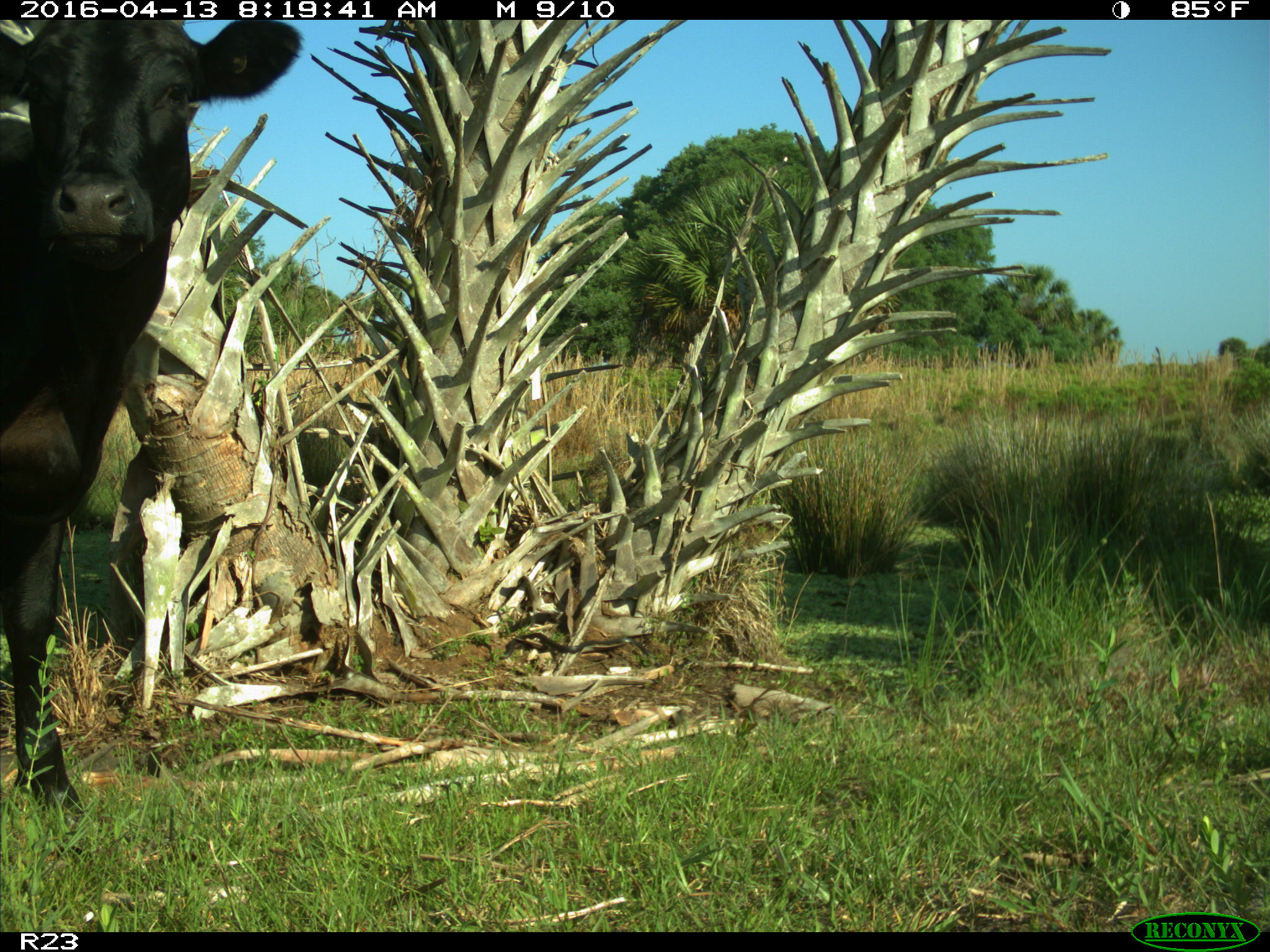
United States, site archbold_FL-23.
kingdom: Animalia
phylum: Chordata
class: Mammalia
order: Artiodactyla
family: Bovidae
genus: Bos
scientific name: Bos taurus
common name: domestic cow